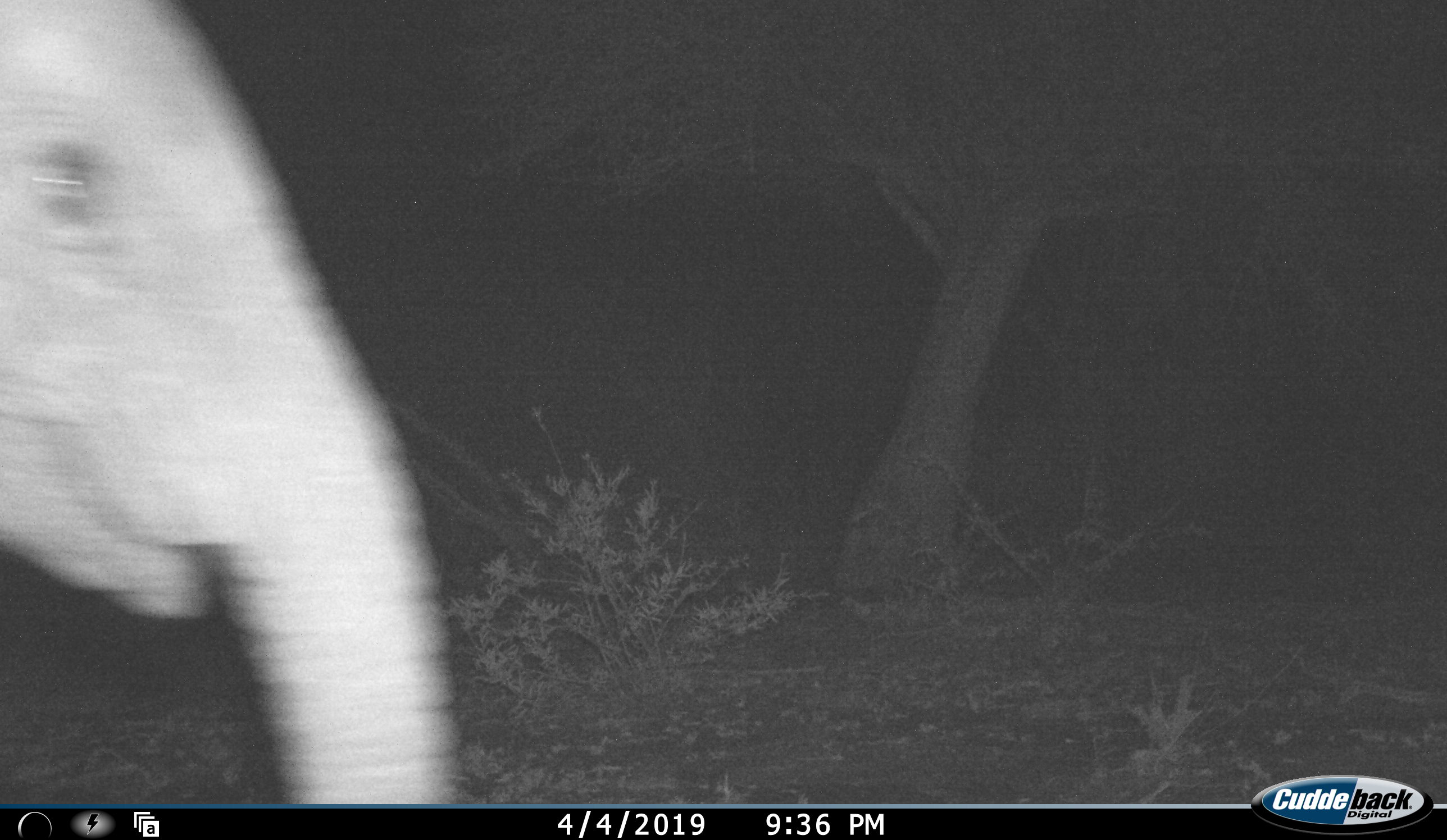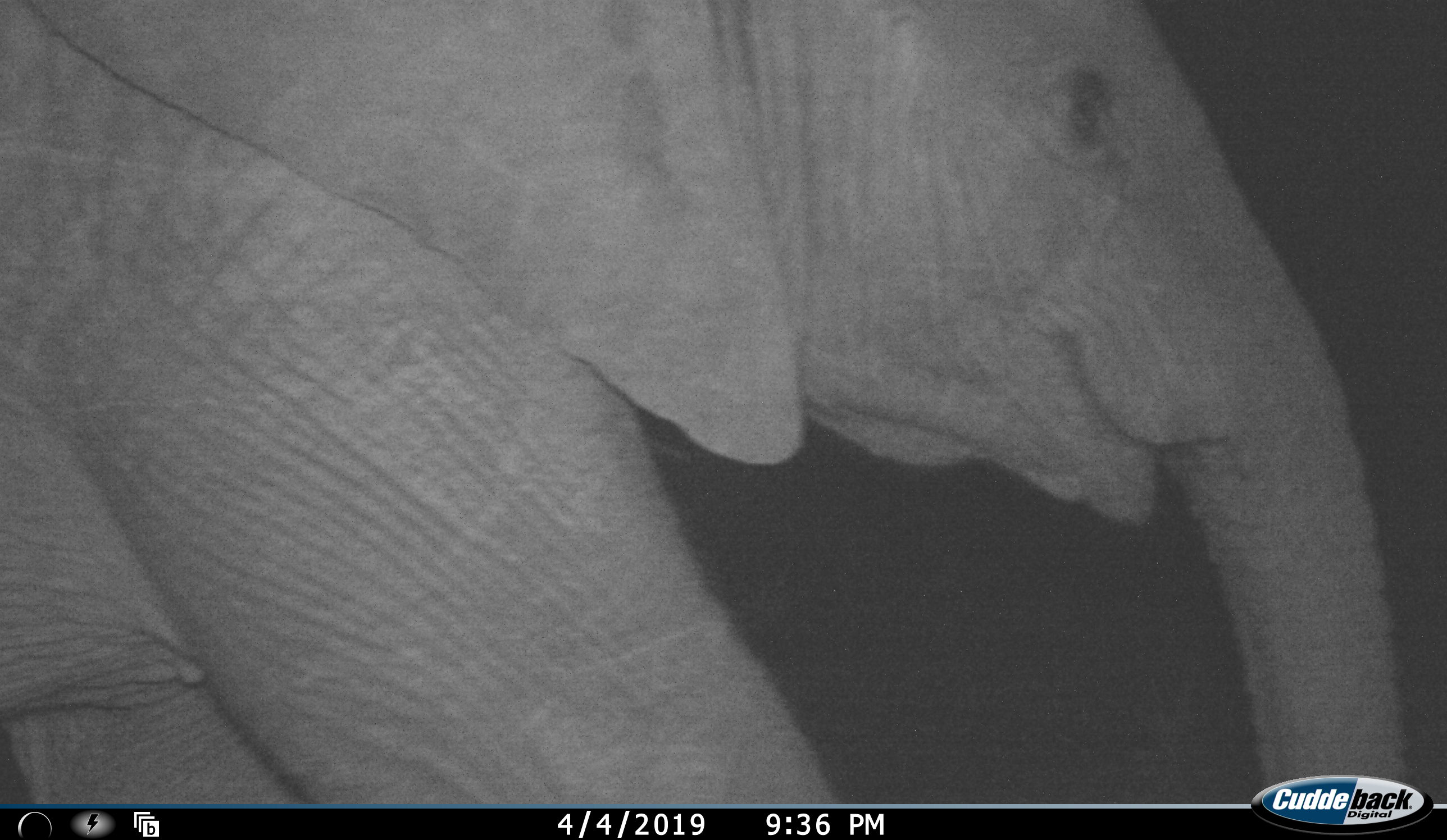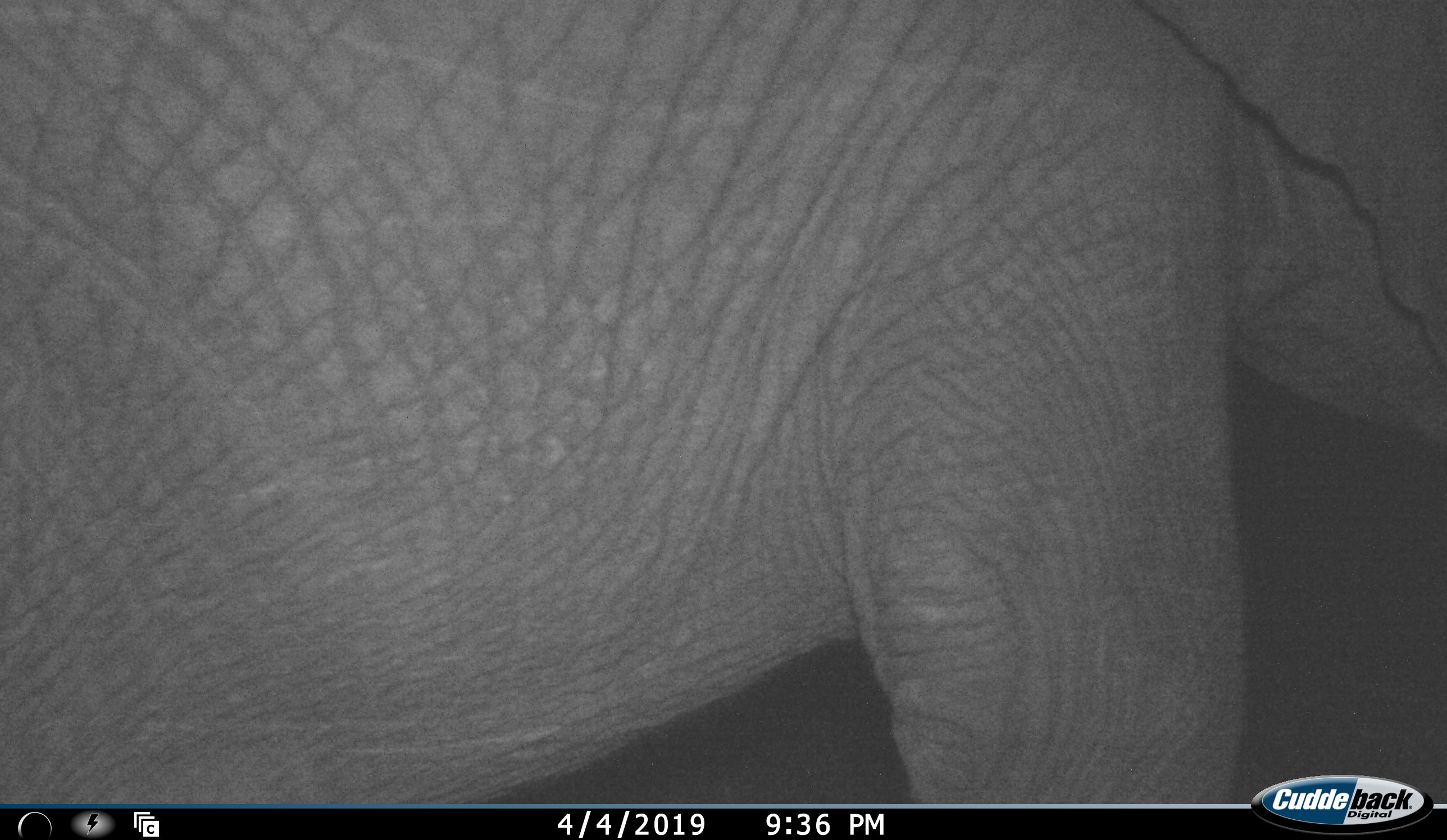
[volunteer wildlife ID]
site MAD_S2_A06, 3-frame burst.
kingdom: Animalia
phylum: Chordata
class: Mammalia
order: Proboscidea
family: Elephantidae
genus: Loxodonta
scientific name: Loxodonta africana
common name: african bush elephant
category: elephant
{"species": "elephant (african bush elephant) (Loxodonta africana)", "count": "1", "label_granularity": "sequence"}